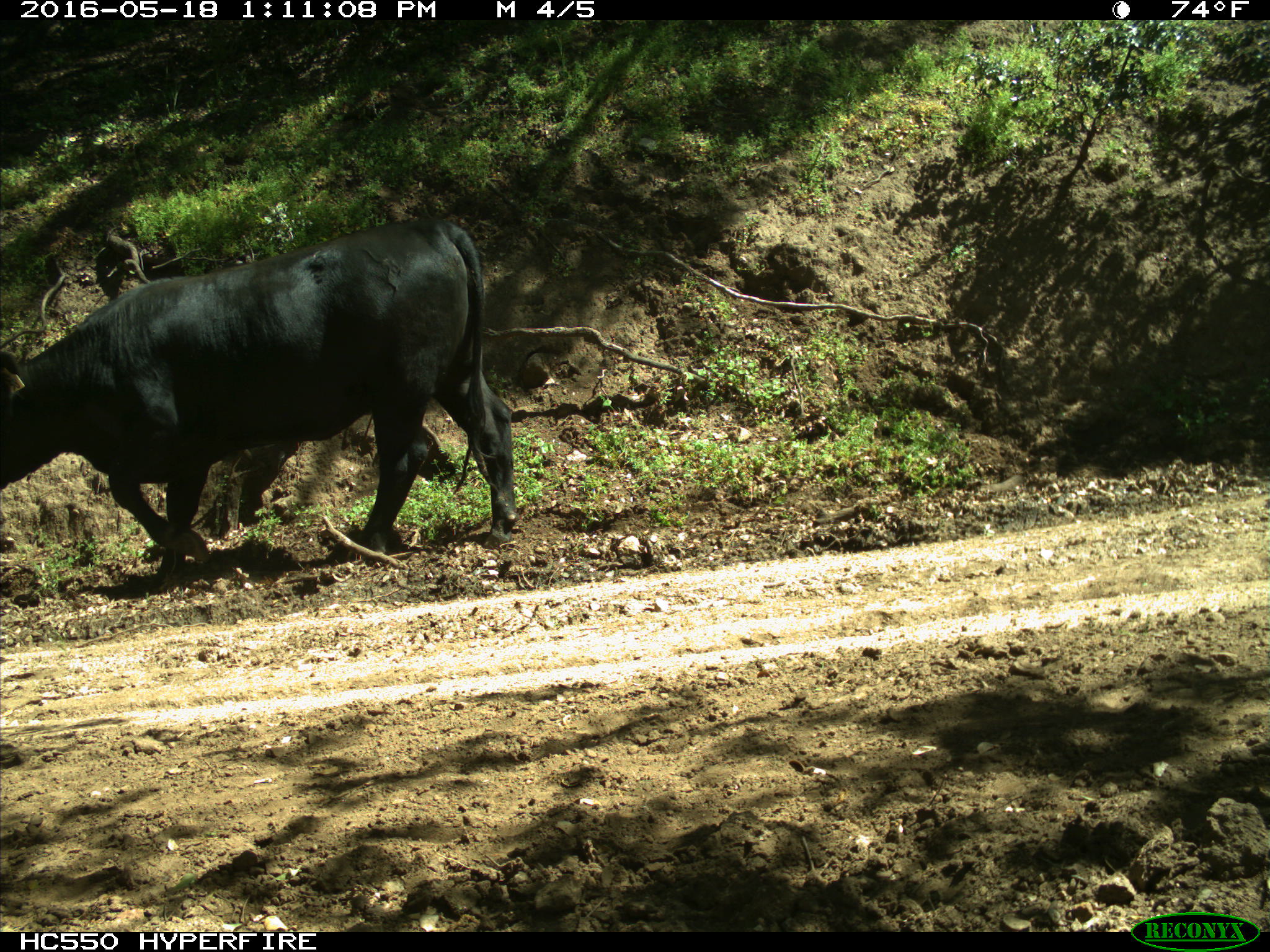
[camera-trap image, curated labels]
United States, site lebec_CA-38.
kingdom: Animalia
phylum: Chordata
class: Mammalia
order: Artiodactyla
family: Bovidae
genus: Bos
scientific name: Bos taurus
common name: domestic cow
Bos taurus (domestic cow).